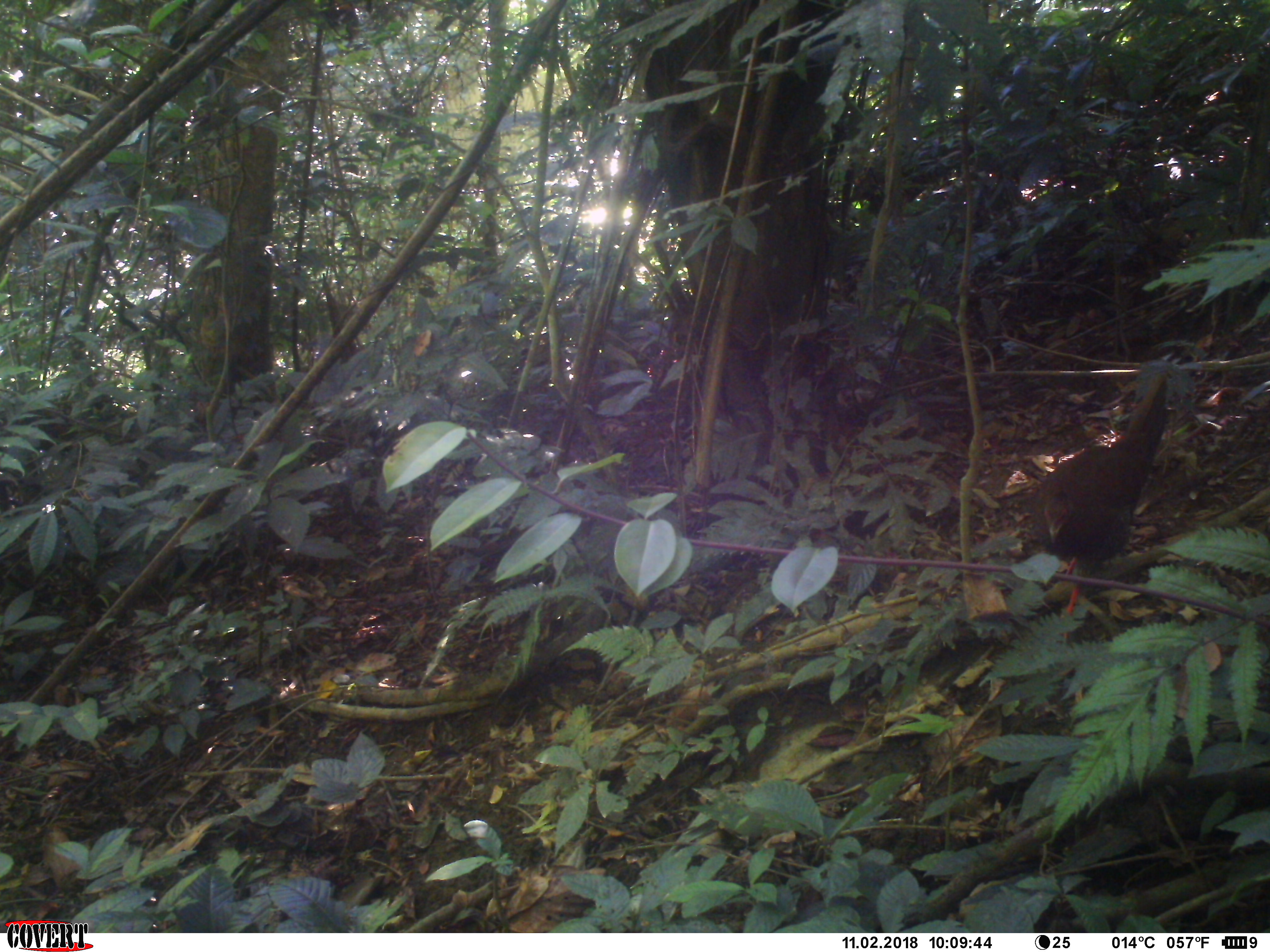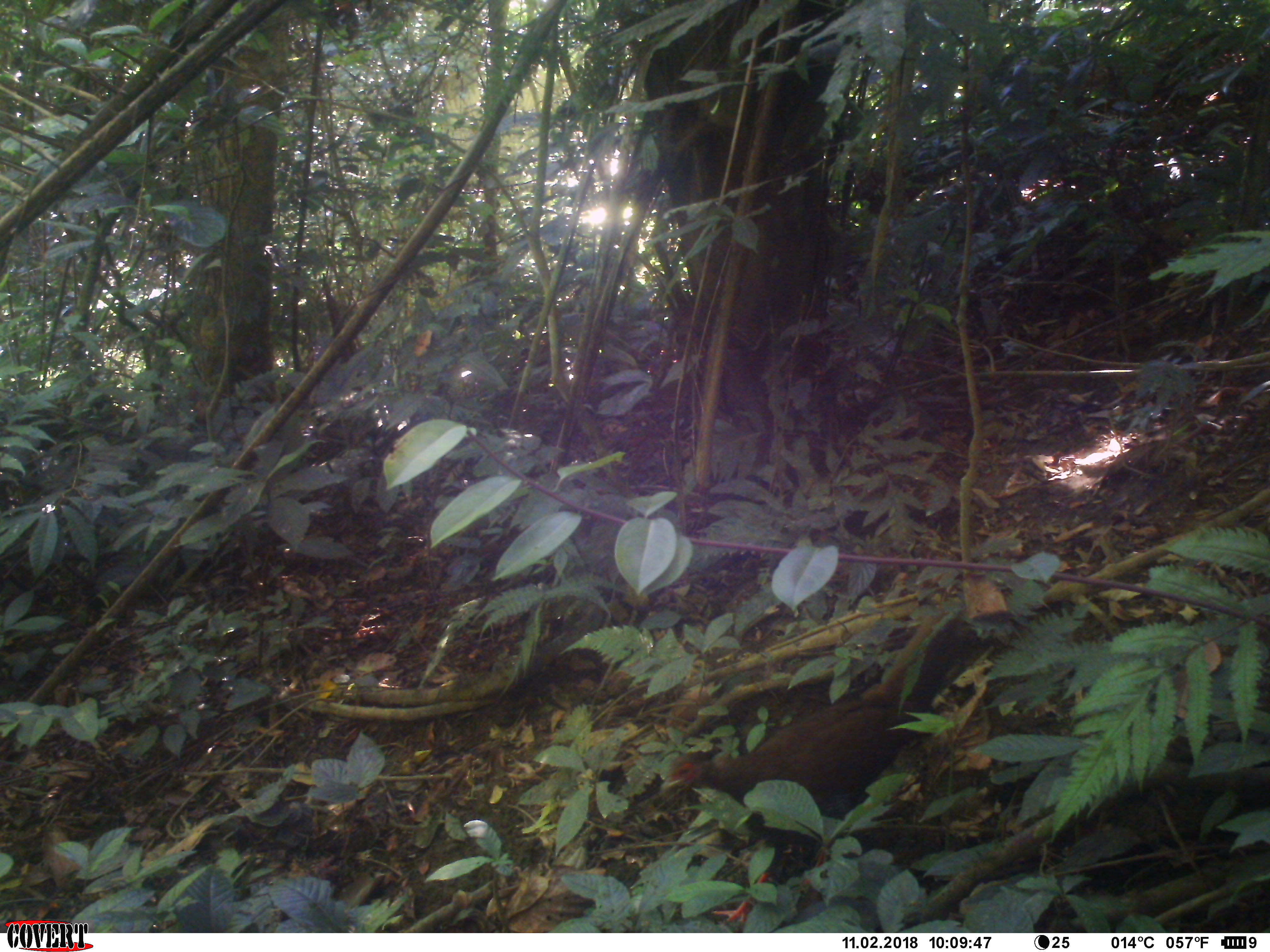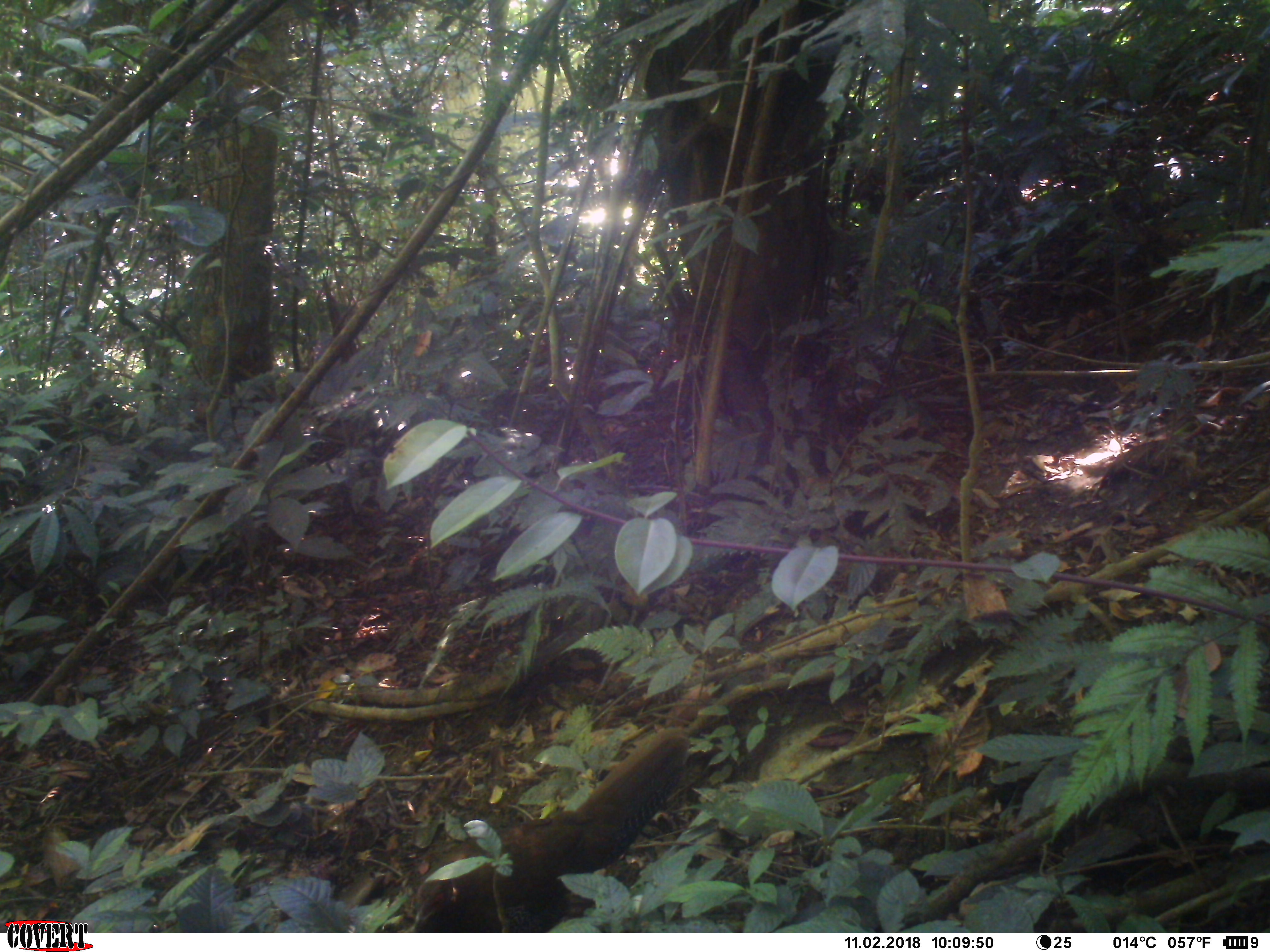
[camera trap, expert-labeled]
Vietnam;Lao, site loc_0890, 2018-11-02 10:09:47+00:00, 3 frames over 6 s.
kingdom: Animalia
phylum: Chordata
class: Aves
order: Galliformes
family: Phasianidae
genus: Lophura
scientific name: Lophura nycthemera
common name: silver pheasant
Silver pheasant (Lophura nycthemera). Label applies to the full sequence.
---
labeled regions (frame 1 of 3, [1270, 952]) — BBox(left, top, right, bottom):
silver pheasant: BBox(1029, 375, 1167, 639)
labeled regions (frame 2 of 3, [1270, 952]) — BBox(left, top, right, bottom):
silver pheasant: BBox(663, 613, 977, 923)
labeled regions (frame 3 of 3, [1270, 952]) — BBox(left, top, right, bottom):
silver pheasant: BBox(411, 727, 690, 931)